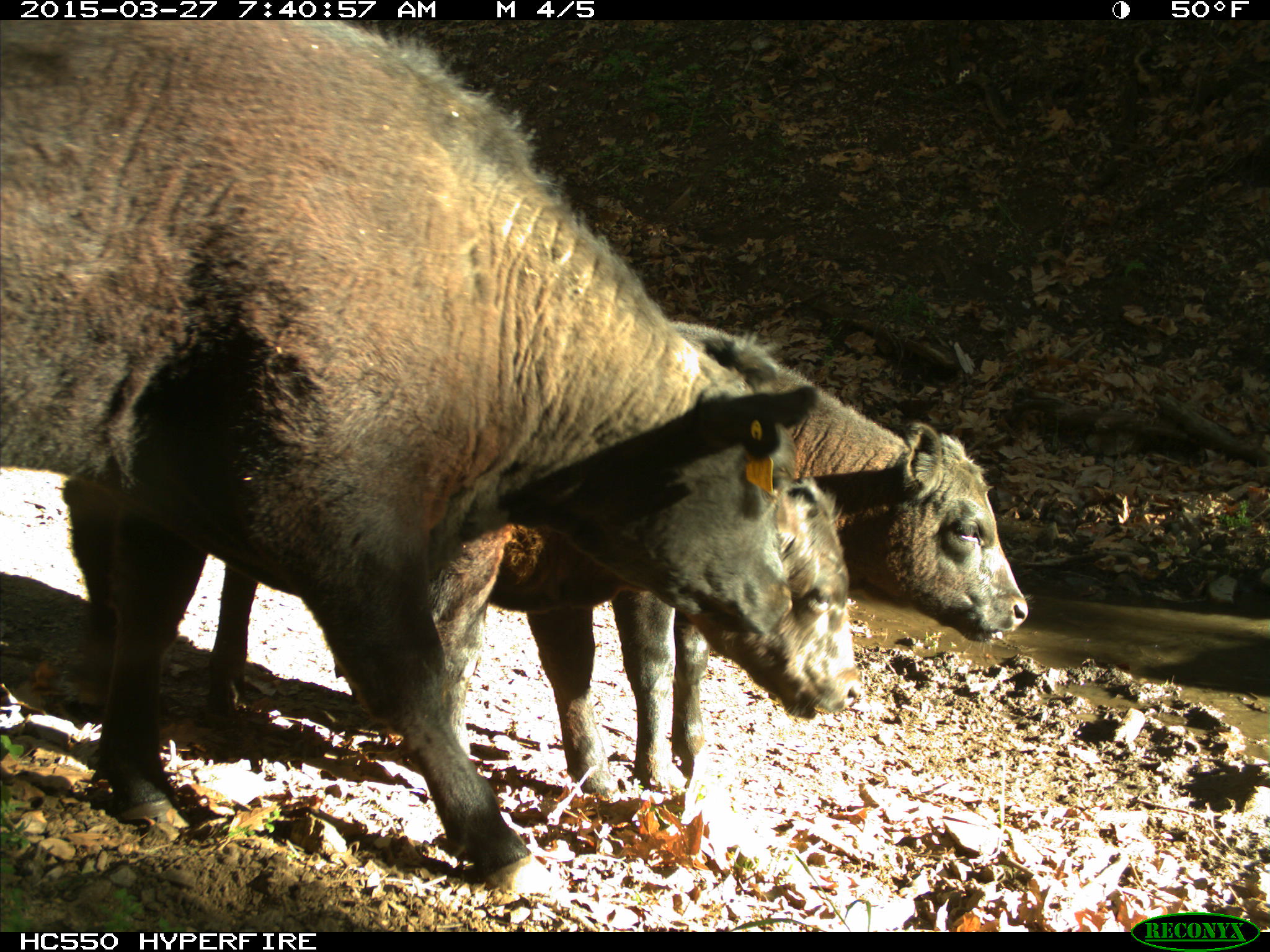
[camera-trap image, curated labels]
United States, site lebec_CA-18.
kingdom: Animalia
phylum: Chordata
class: Mammalia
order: Artiodactyla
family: Bovidae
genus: Bos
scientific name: Bos taurus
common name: domestic cow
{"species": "Bos taurus (domestic cow)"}